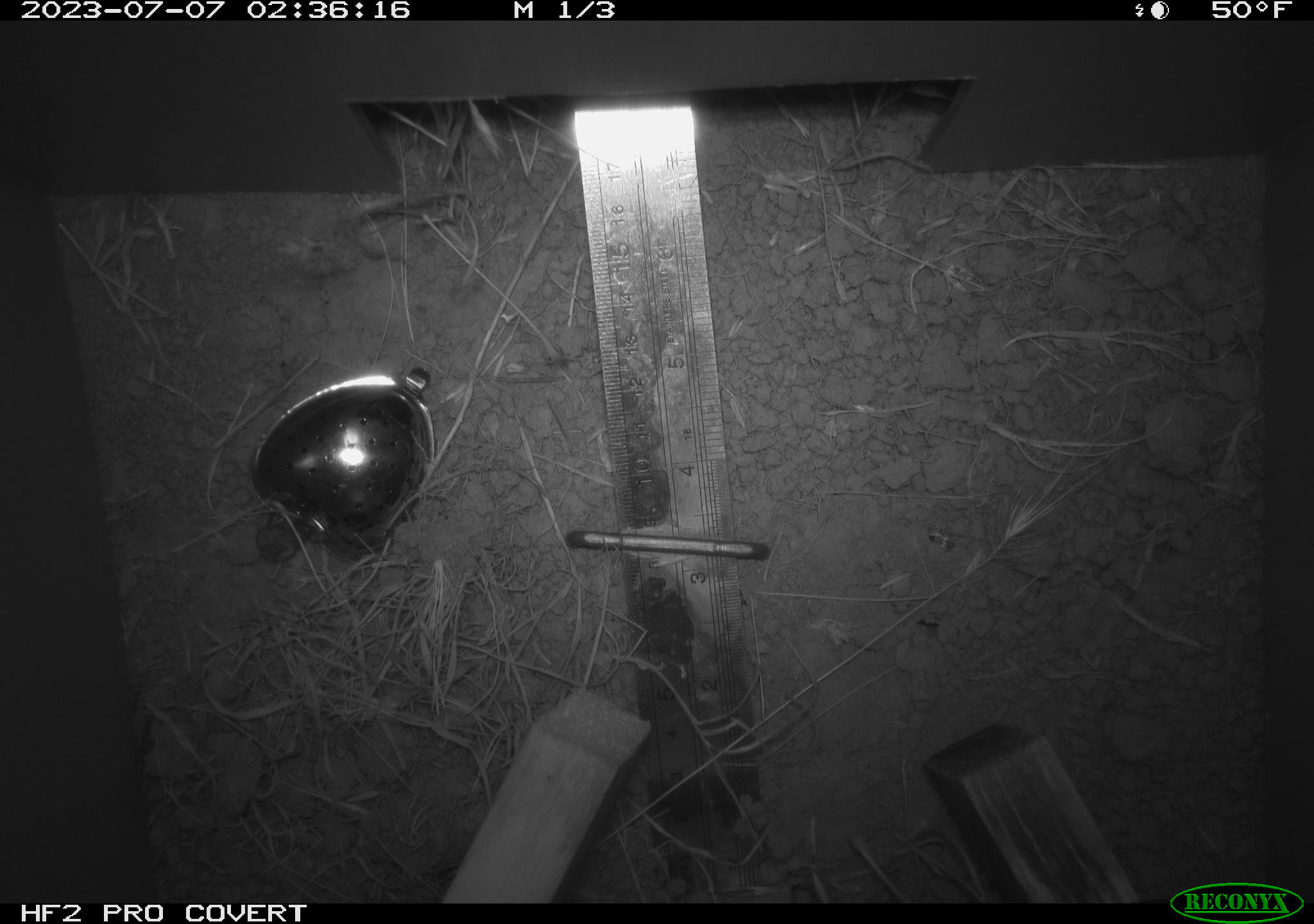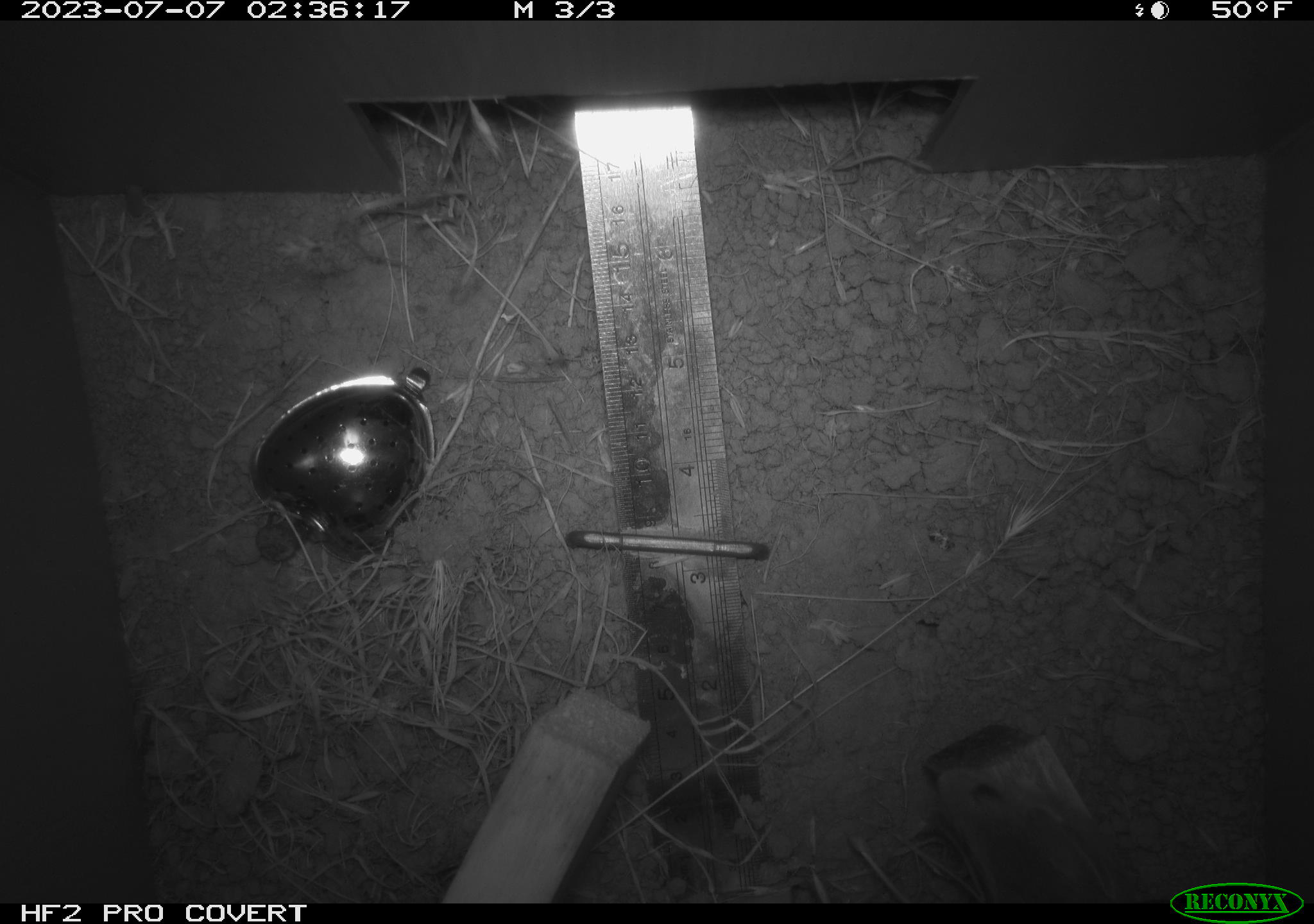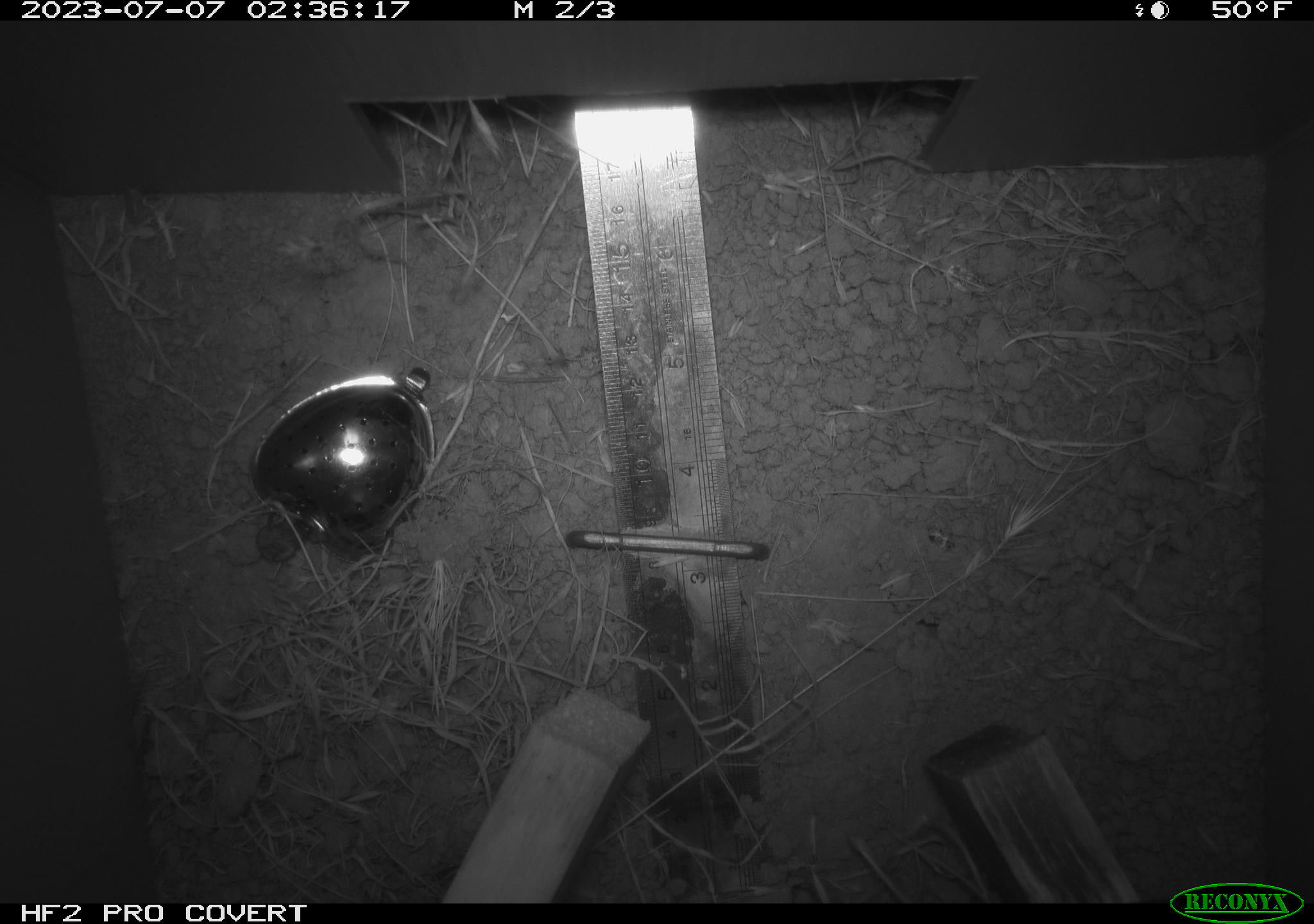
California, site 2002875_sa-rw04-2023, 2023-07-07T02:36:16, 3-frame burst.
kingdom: Animalia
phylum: Chordata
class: Mammalia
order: Rodentia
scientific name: Rodentia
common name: mouse species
Mouse species (Rodentia).